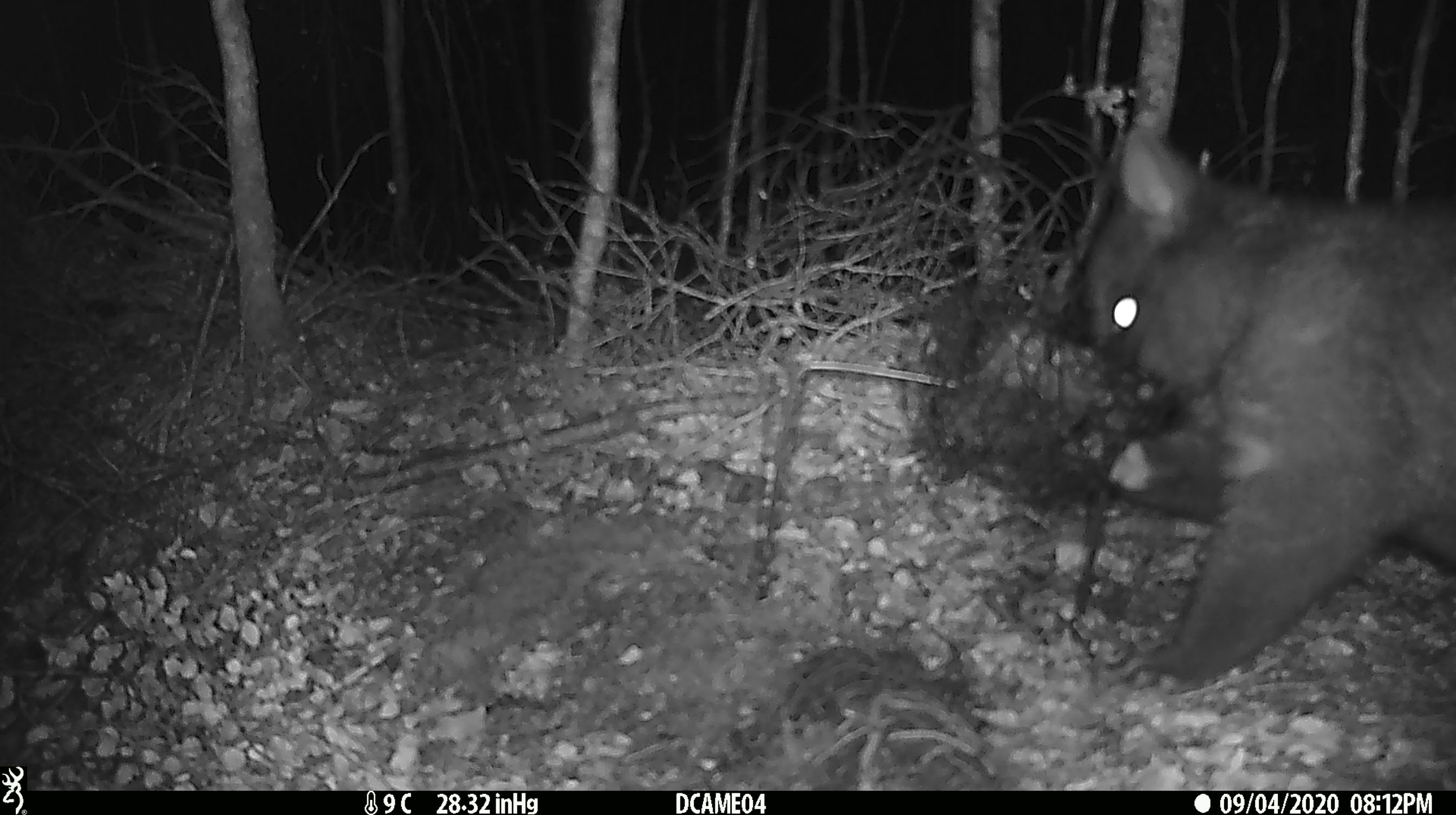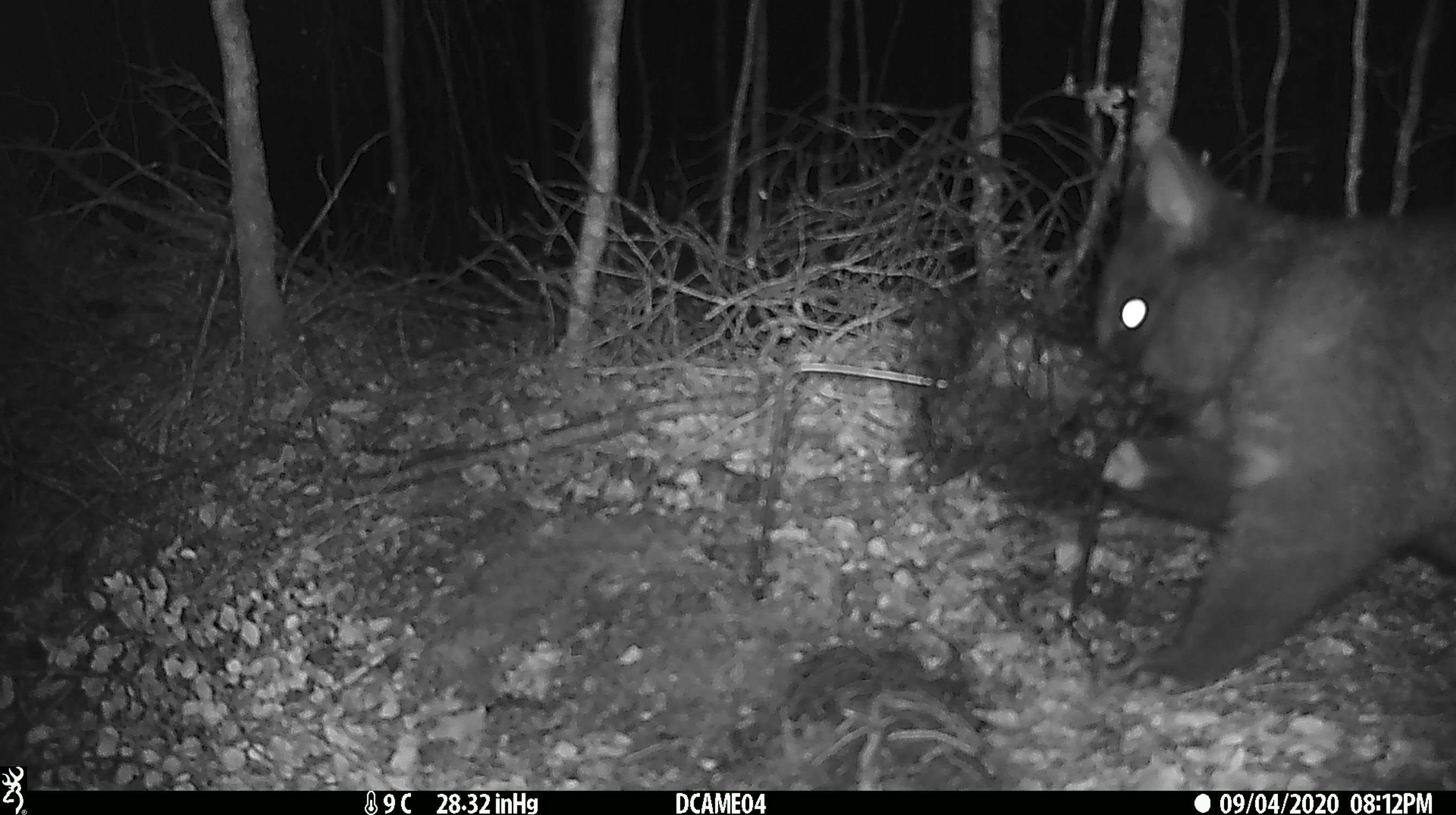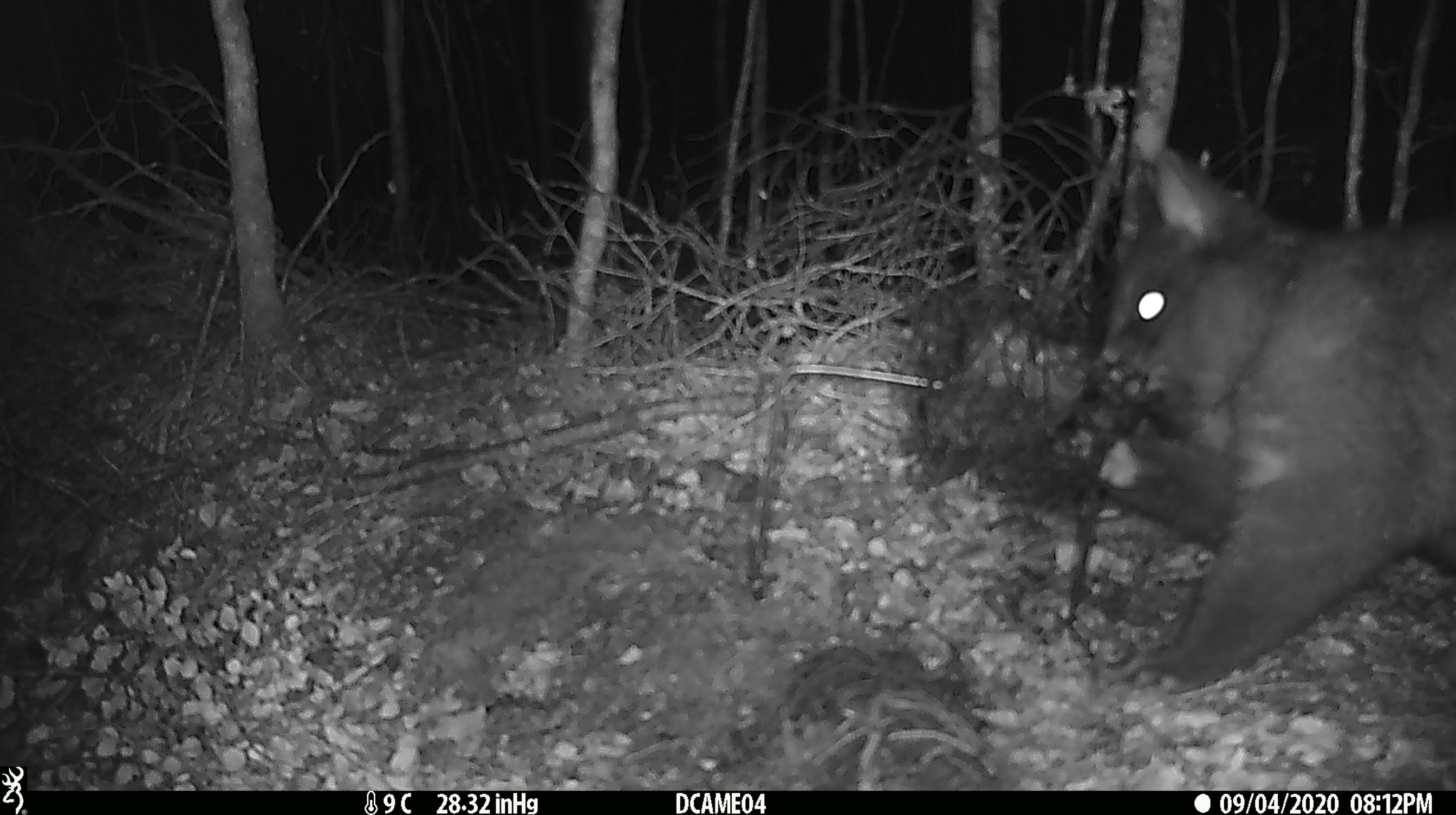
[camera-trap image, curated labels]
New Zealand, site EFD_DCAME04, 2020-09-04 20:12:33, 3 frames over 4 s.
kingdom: Animalia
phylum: Chordata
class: Mammalia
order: Diprotodontia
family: Phalangeridae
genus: Trichosurus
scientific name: Trichosurus vulpecula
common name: common brushtail possum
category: possum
Possum (common brushtail possum) (Trichosurus vulpecula).